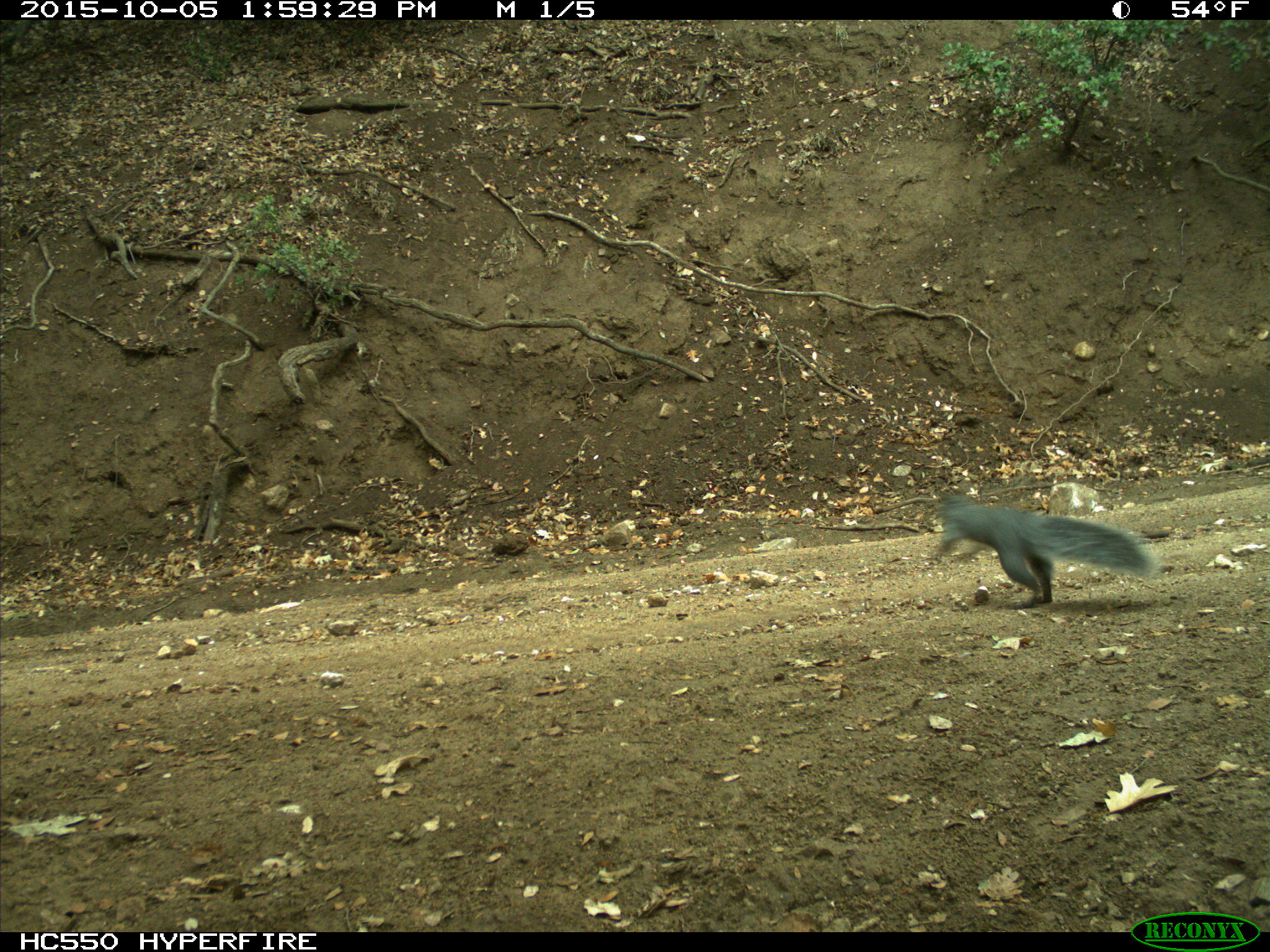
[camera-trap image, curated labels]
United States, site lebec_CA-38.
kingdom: Animalia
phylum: Chordata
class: Mammalia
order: Rodentia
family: Sciuridae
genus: Sciurus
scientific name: Sciurus carolinensis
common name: eastern gray squirrel